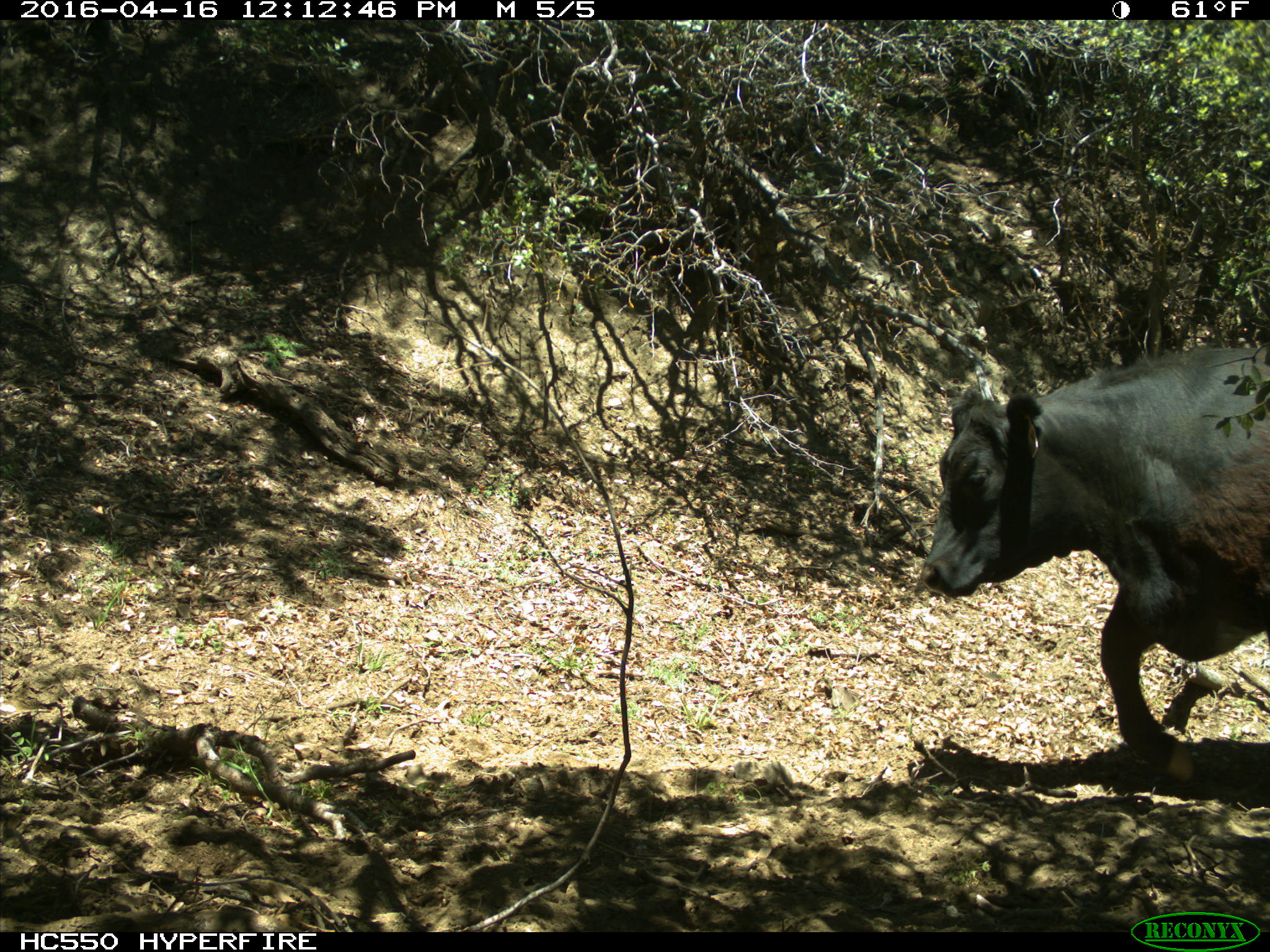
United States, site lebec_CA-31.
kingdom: Animalia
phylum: Chordata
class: Mammalia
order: Artiodactyla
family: Bovidae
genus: Bos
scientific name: Bos taurus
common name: domestic cow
Bos taurus (domestic cow).